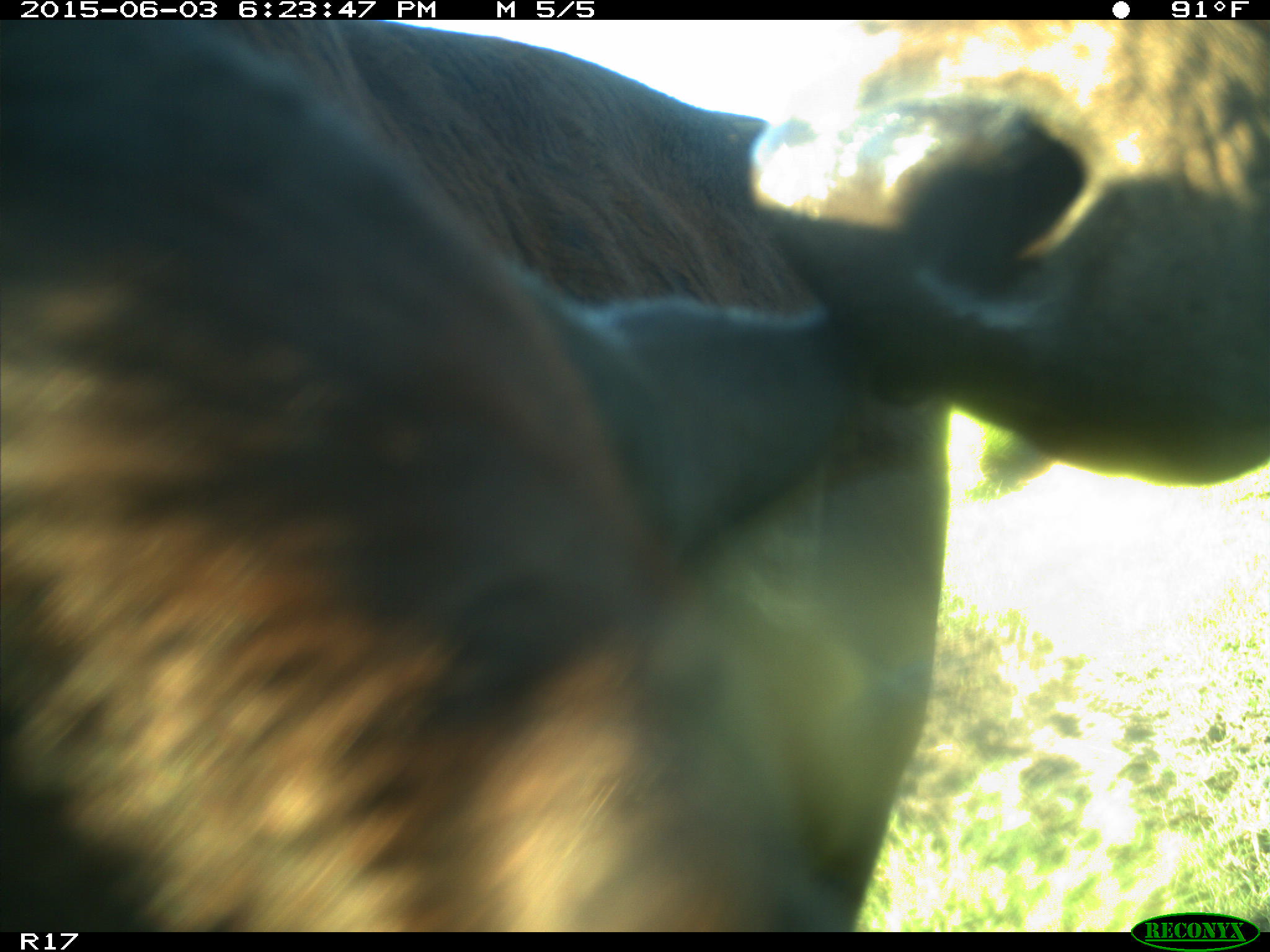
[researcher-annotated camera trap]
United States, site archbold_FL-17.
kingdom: Animalia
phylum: Chordata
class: Mammalia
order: Artiodactyla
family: Bovidae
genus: Bos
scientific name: Bos taurus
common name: domestic cow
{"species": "Bos taurus (domestic cow)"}